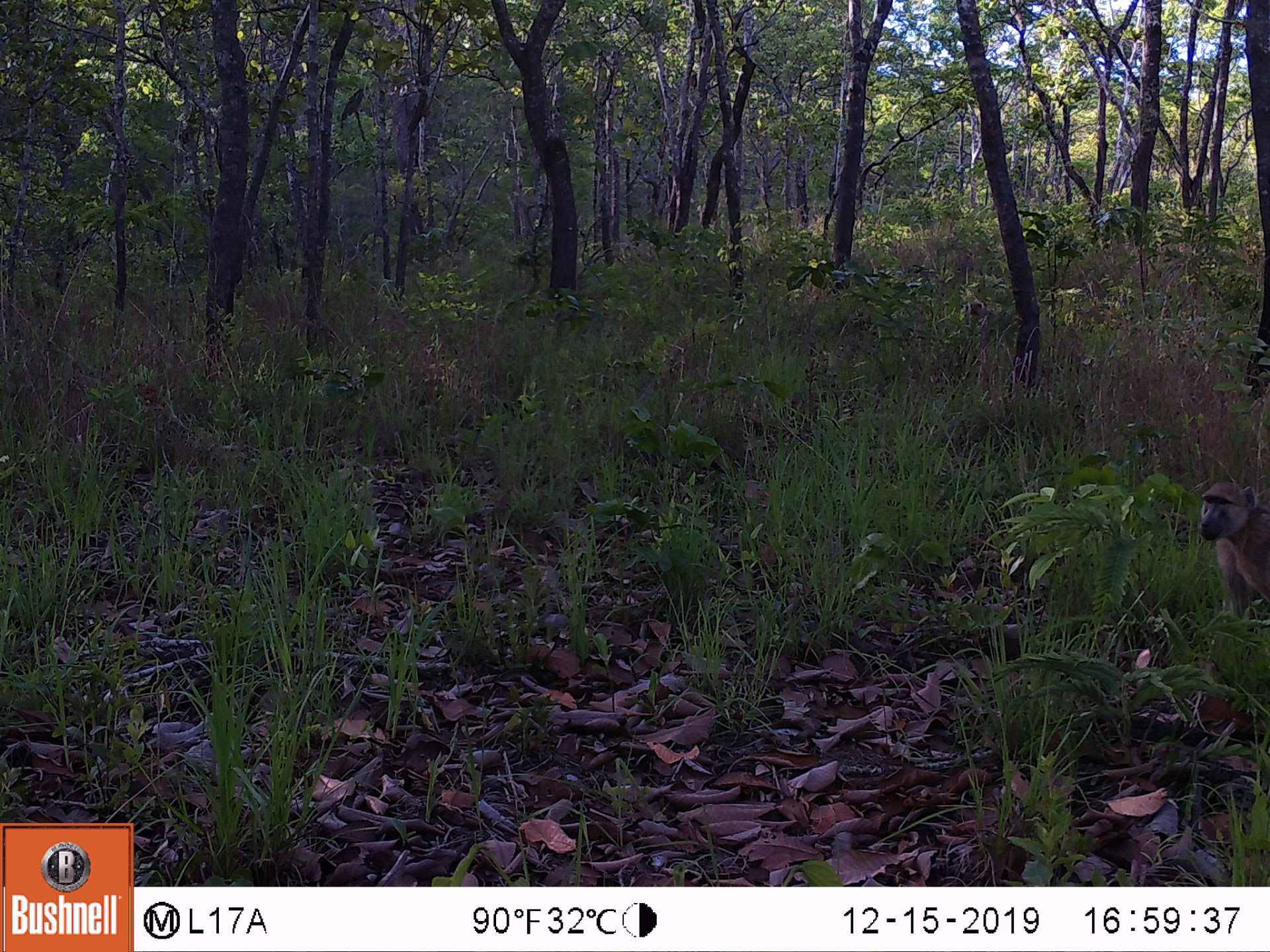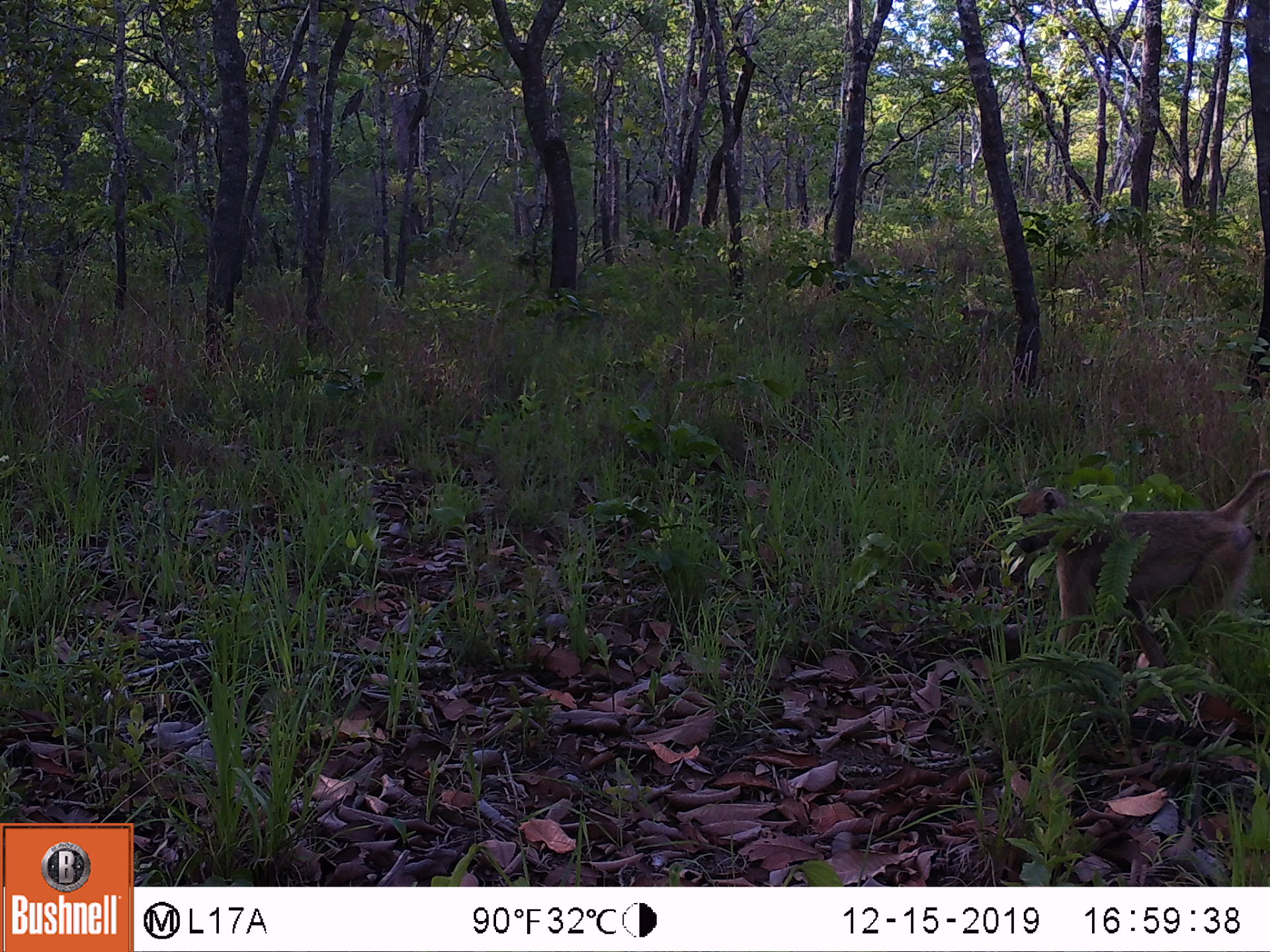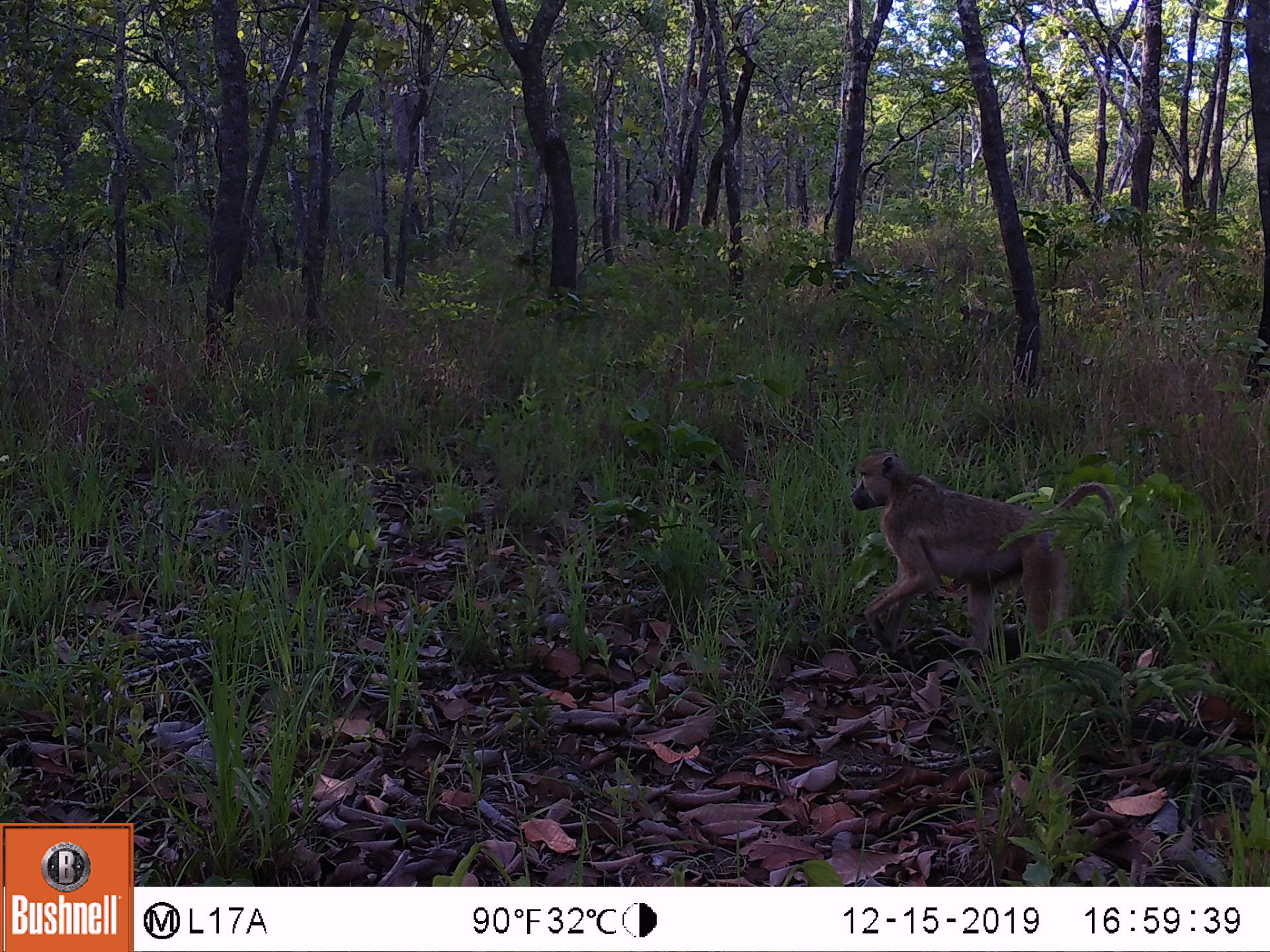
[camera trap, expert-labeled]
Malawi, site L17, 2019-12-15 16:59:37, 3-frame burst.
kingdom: Animalia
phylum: Chordata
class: Mammalia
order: Primates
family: Cercopithecidae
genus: Papio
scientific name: Papio cynocephalus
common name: yellow baboon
Yellow baboon (Papio cynocephalus), count 1.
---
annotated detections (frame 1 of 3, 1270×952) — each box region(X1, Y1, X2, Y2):
yellow baboon: region(1194, 471, 1266, 626)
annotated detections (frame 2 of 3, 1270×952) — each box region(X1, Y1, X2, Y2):
yellow baboon: region(1005, 465, 1266, 663)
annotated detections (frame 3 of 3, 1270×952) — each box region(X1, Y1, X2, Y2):
yellow baboon: region(838, 449, 1126, 658)